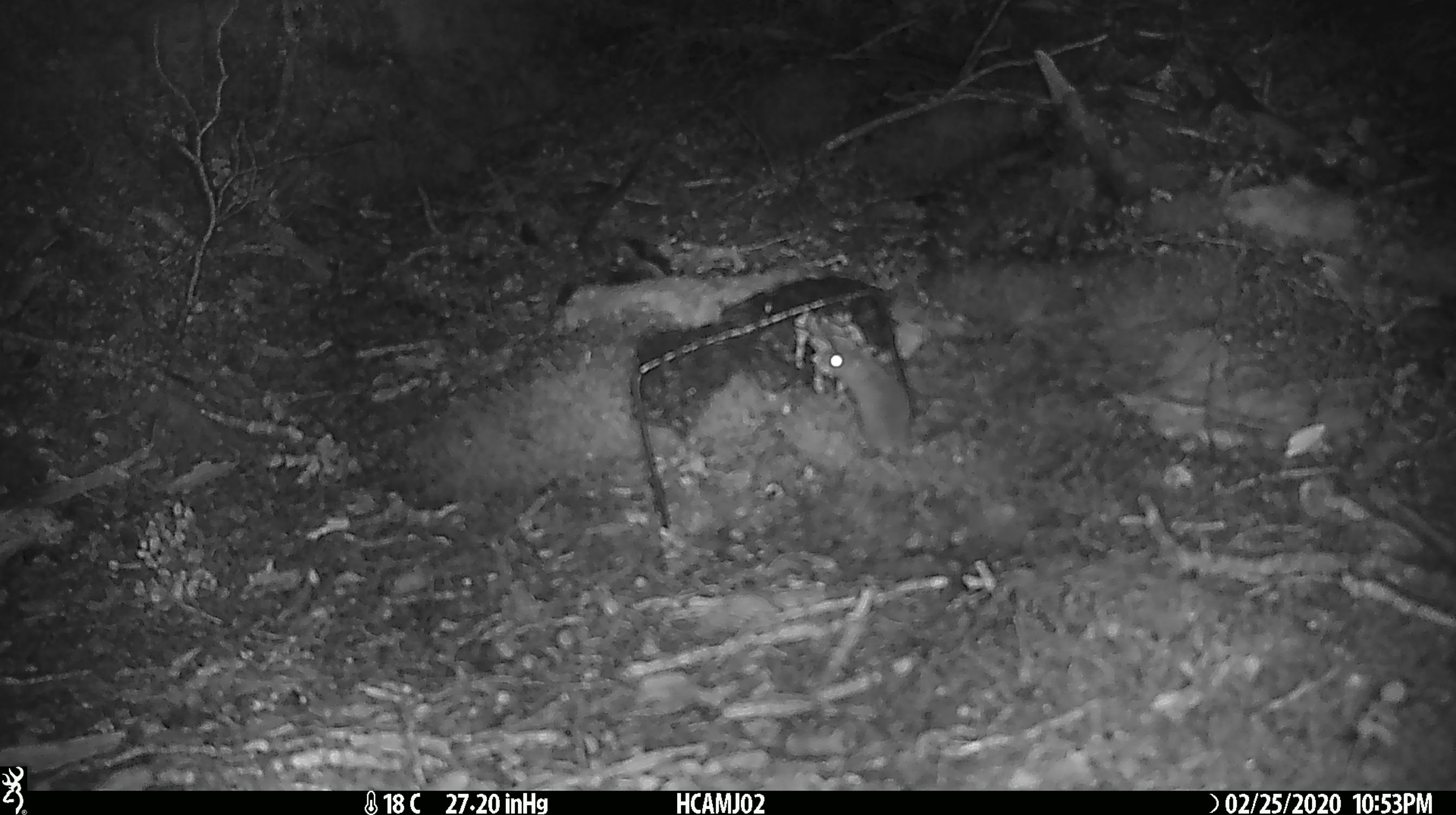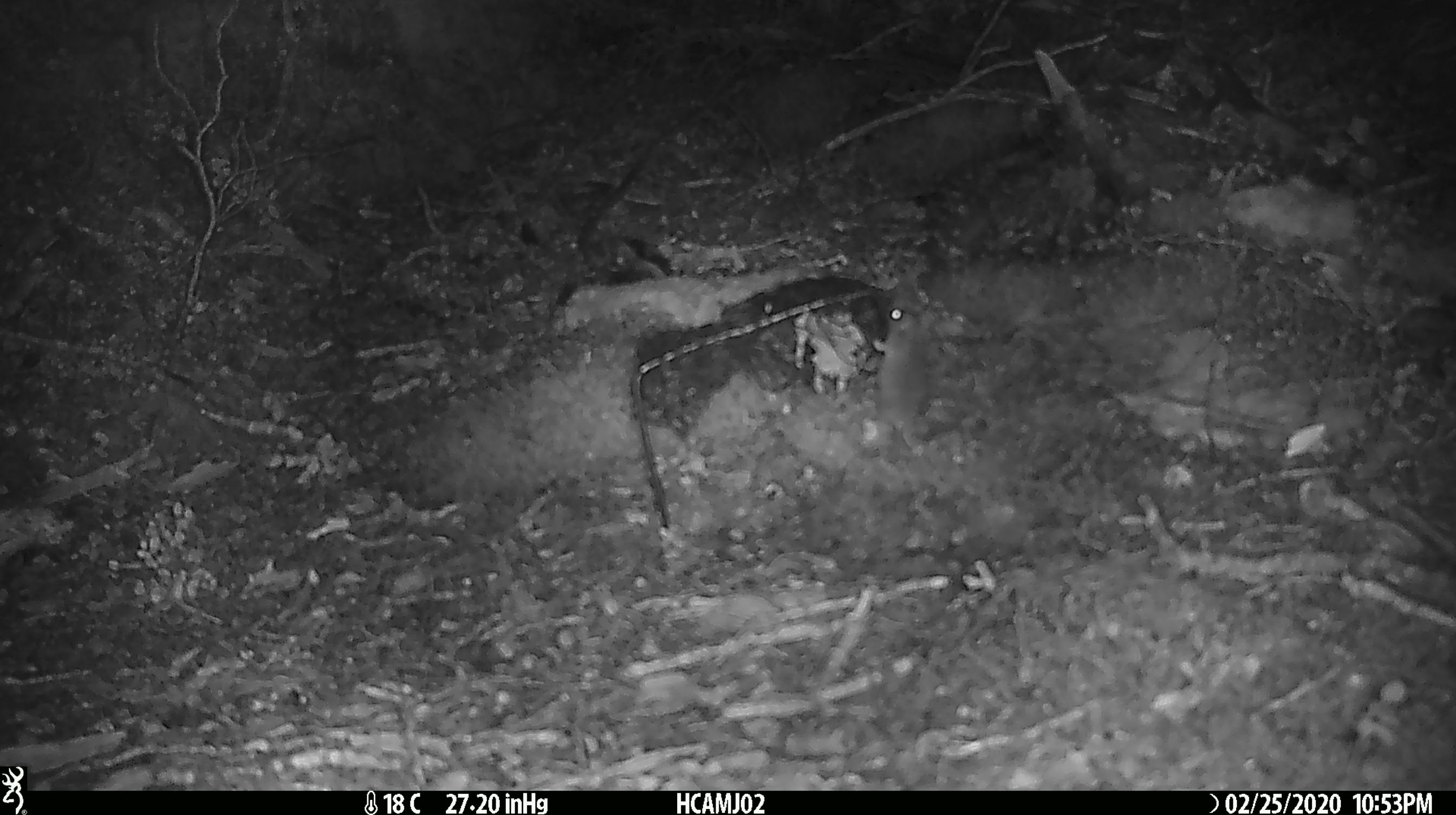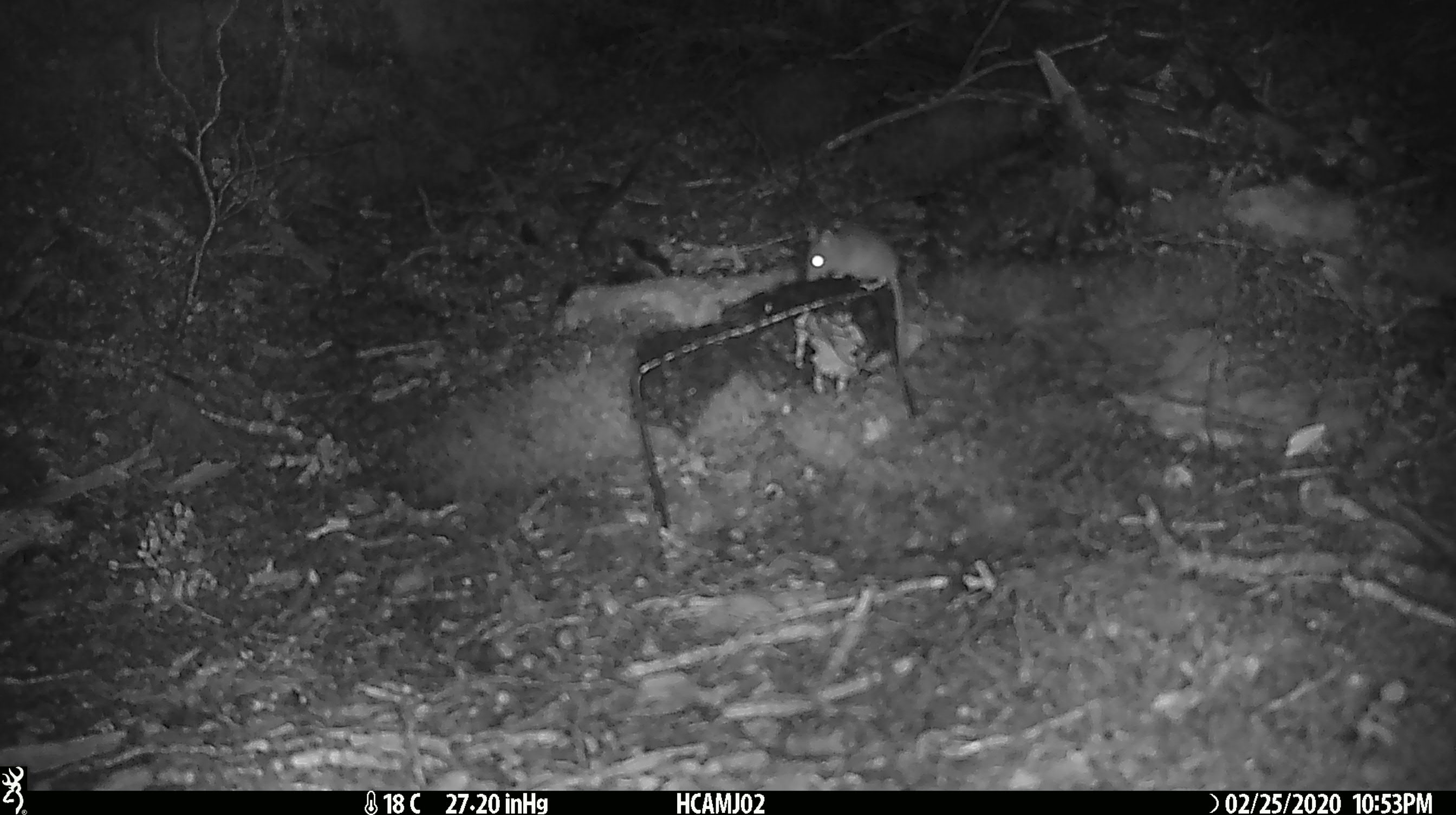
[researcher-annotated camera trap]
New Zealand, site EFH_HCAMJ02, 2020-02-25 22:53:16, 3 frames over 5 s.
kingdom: Animalia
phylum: Chordata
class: Mammalia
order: Rodentia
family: Muridae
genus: Mus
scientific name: Mus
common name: mouse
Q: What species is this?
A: Mouse (Mus).